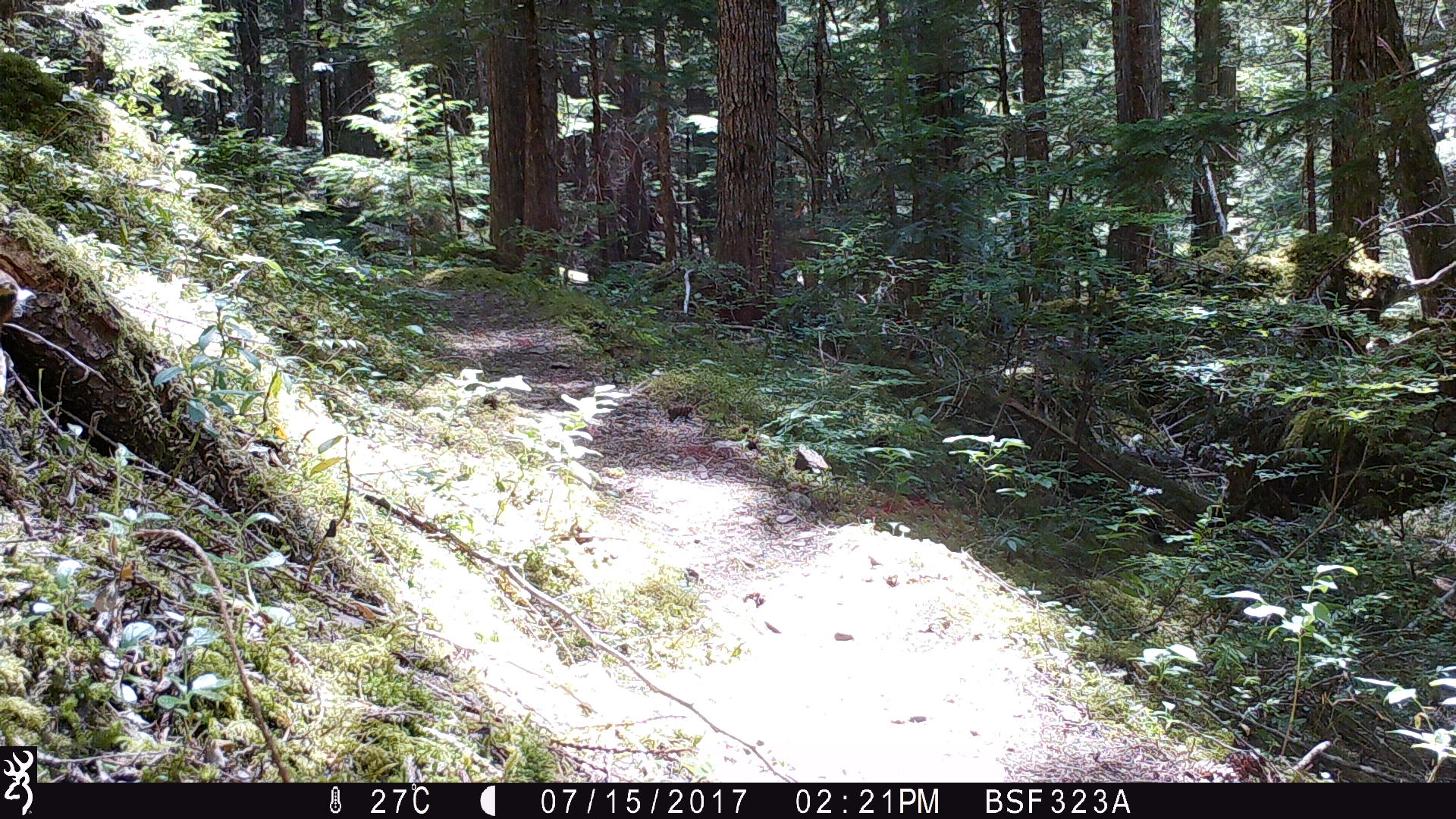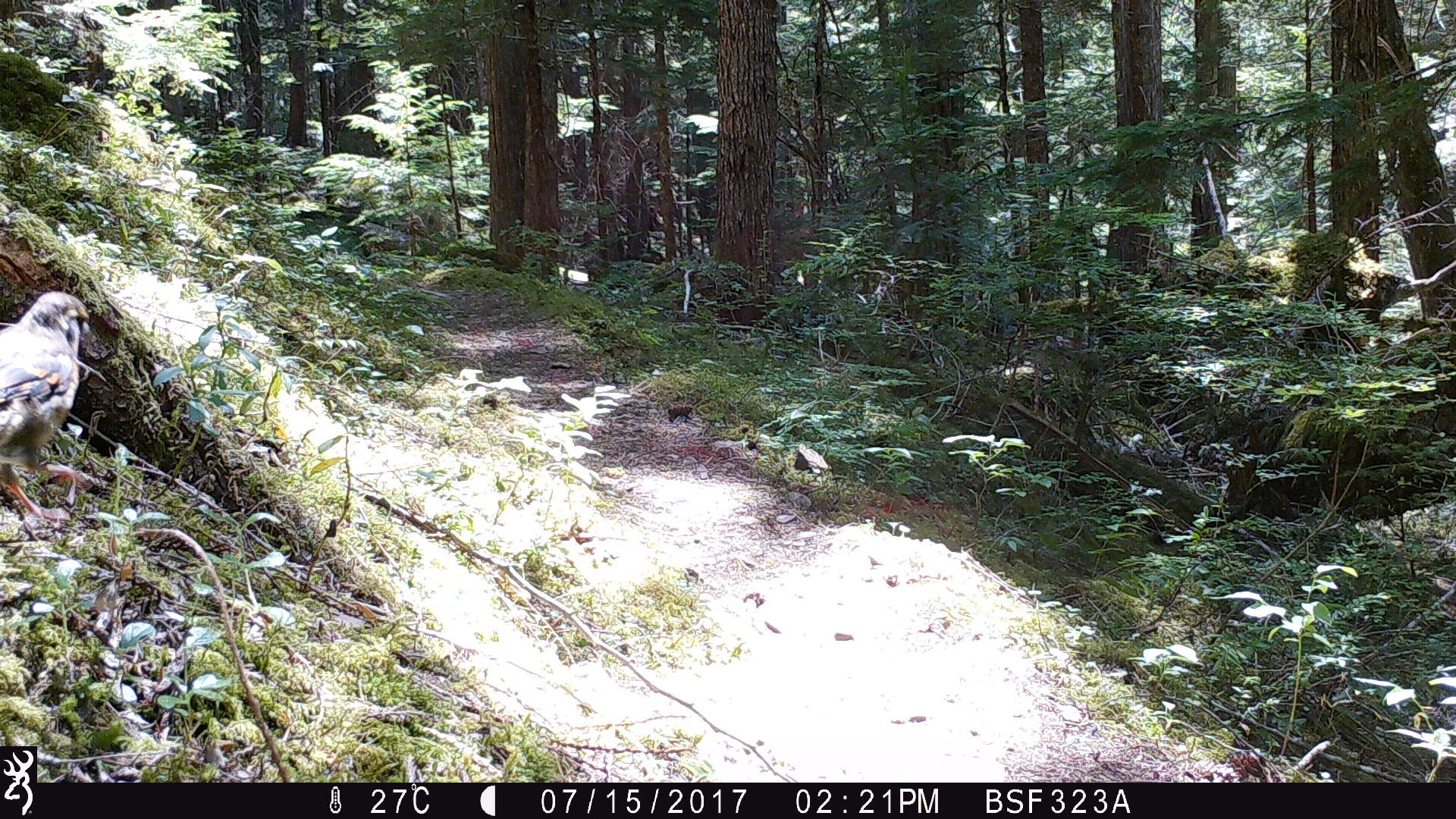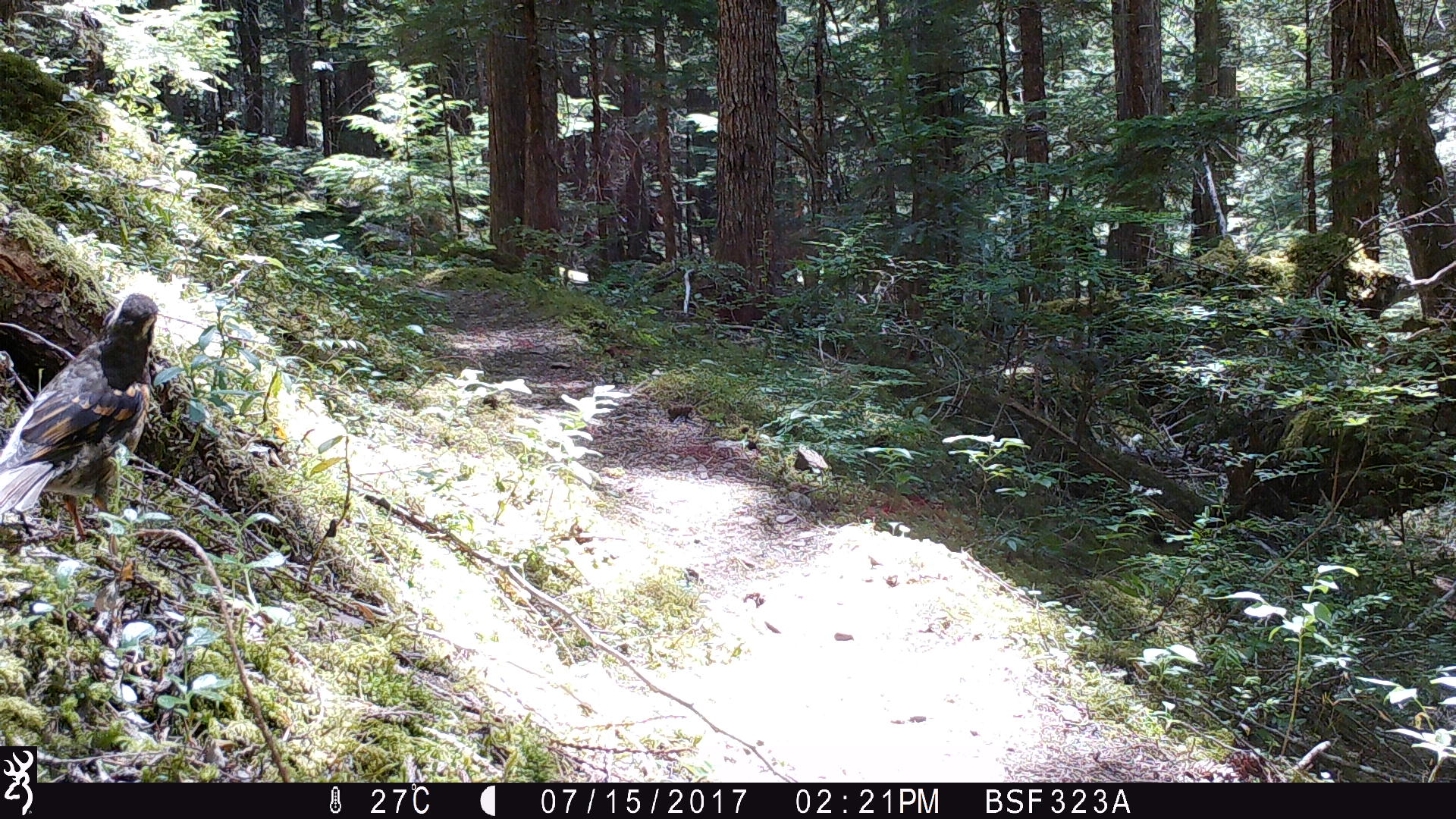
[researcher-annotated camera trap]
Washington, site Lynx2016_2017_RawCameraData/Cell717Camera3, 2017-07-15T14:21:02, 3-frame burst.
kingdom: Animalia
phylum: Chordata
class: Aves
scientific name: Aves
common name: birds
Aves (birds). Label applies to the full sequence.